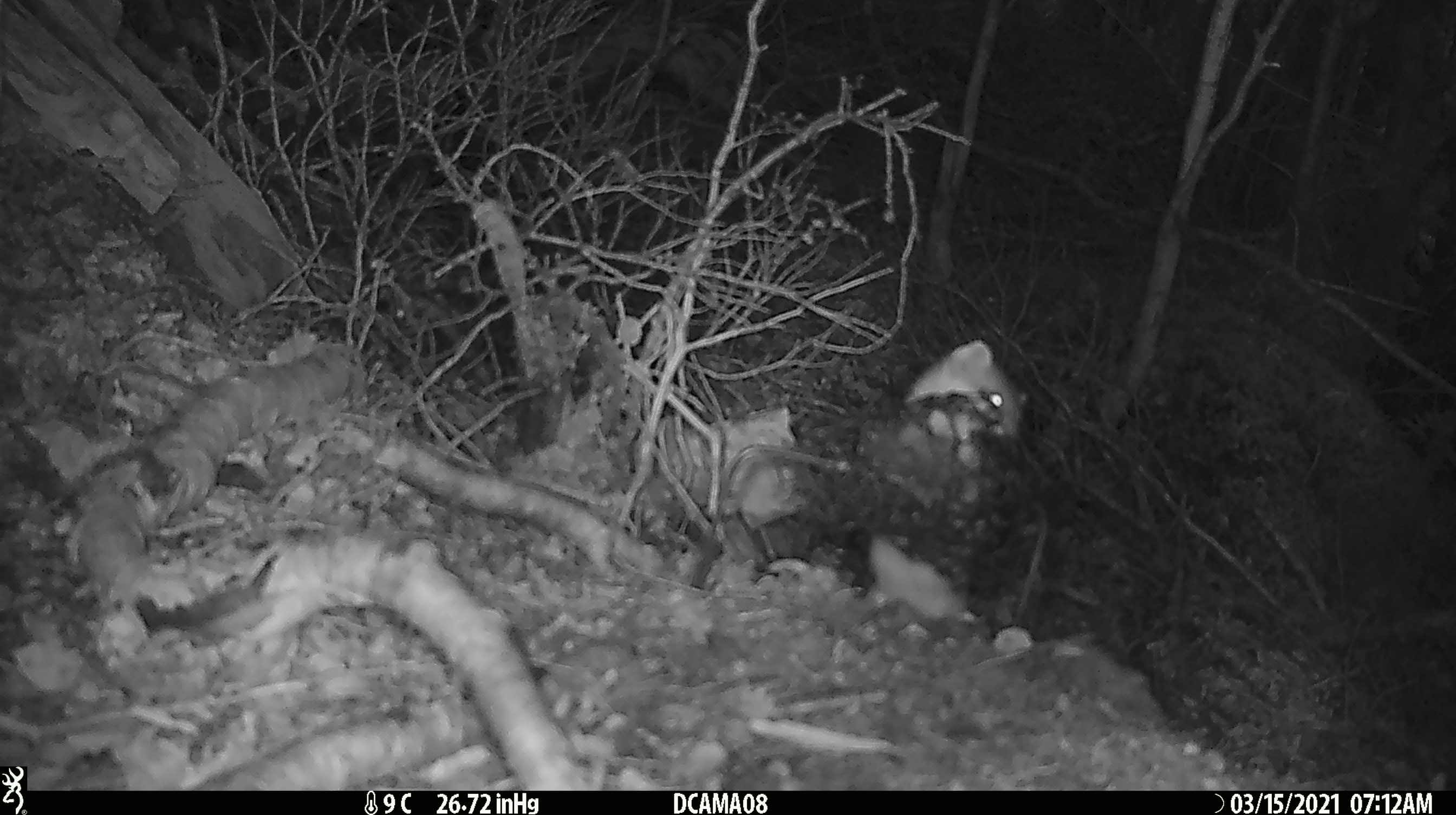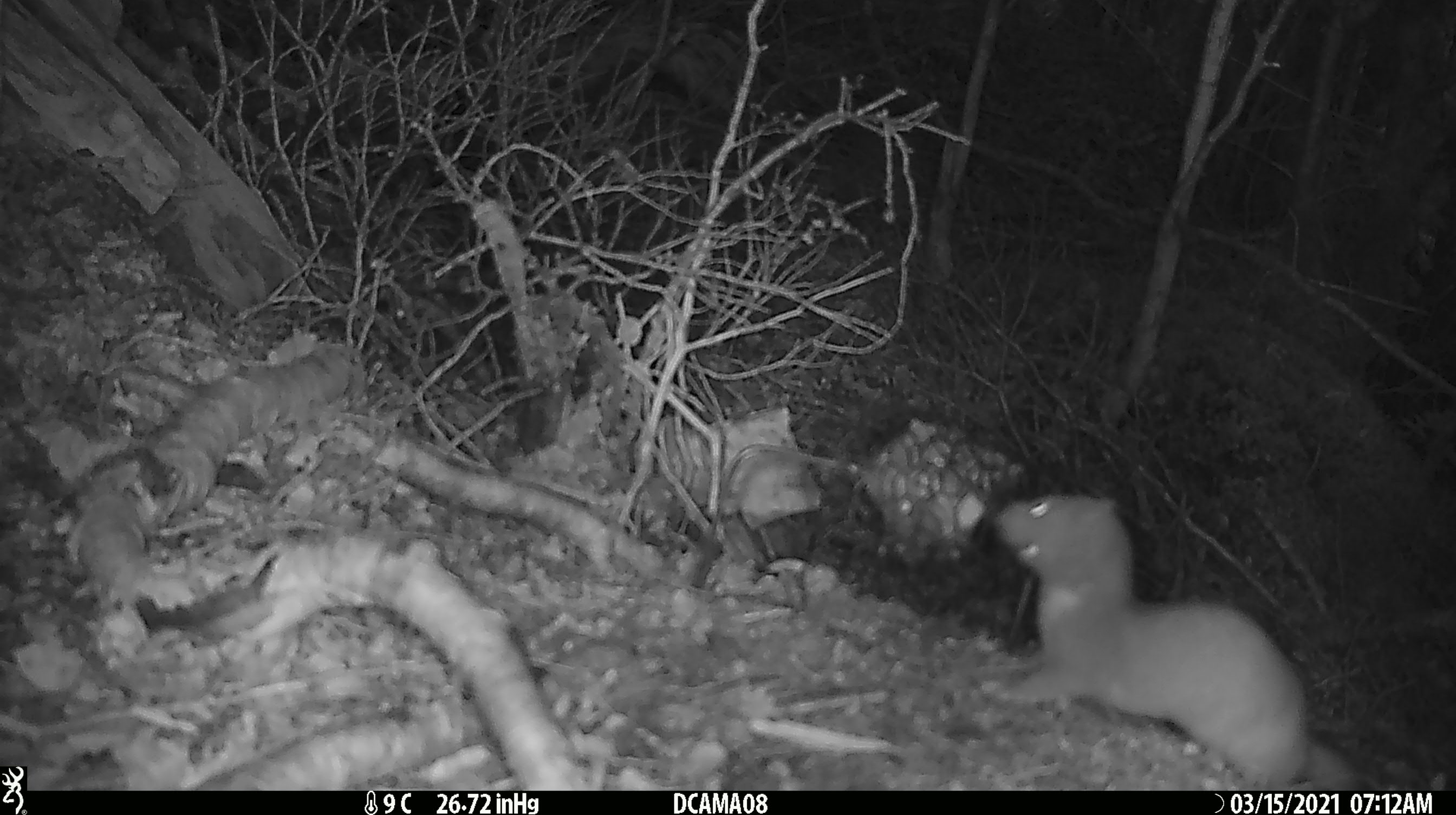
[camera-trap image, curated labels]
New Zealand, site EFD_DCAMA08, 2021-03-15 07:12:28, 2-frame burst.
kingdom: Animalia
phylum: Chordata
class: Mammalia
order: Carnivora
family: Mustelidae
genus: Mustela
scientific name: Mustela erminea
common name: stoat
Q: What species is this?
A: Stoat (Mustela erminea).